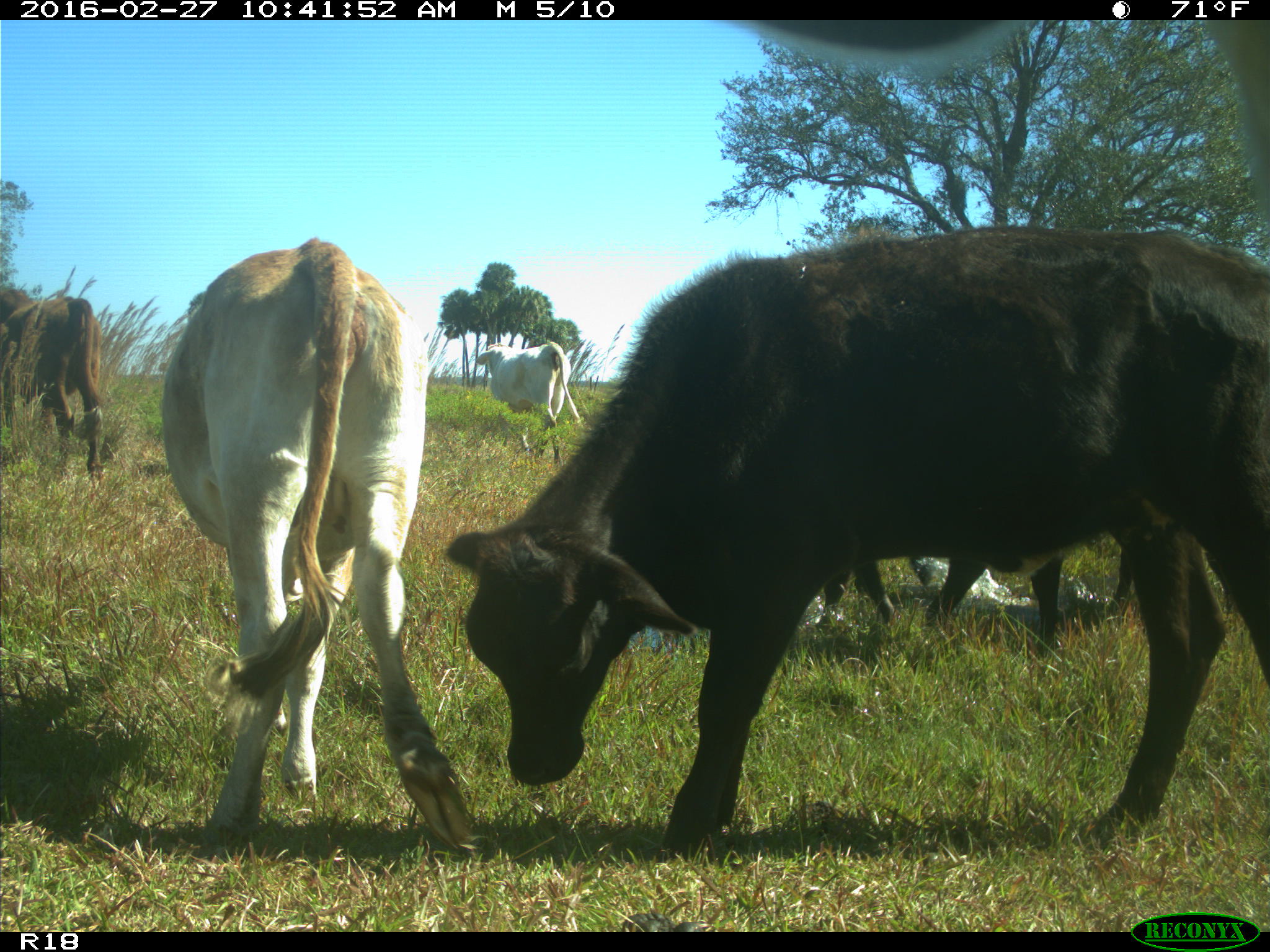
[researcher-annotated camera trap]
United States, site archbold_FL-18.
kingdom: Animalia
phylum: Chordata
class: Mammalia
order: Artiodactyla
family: Bovidae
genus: Bos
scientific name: Bos taurus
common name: domestic cow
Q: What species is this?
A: Bos taurus (domestic cow).